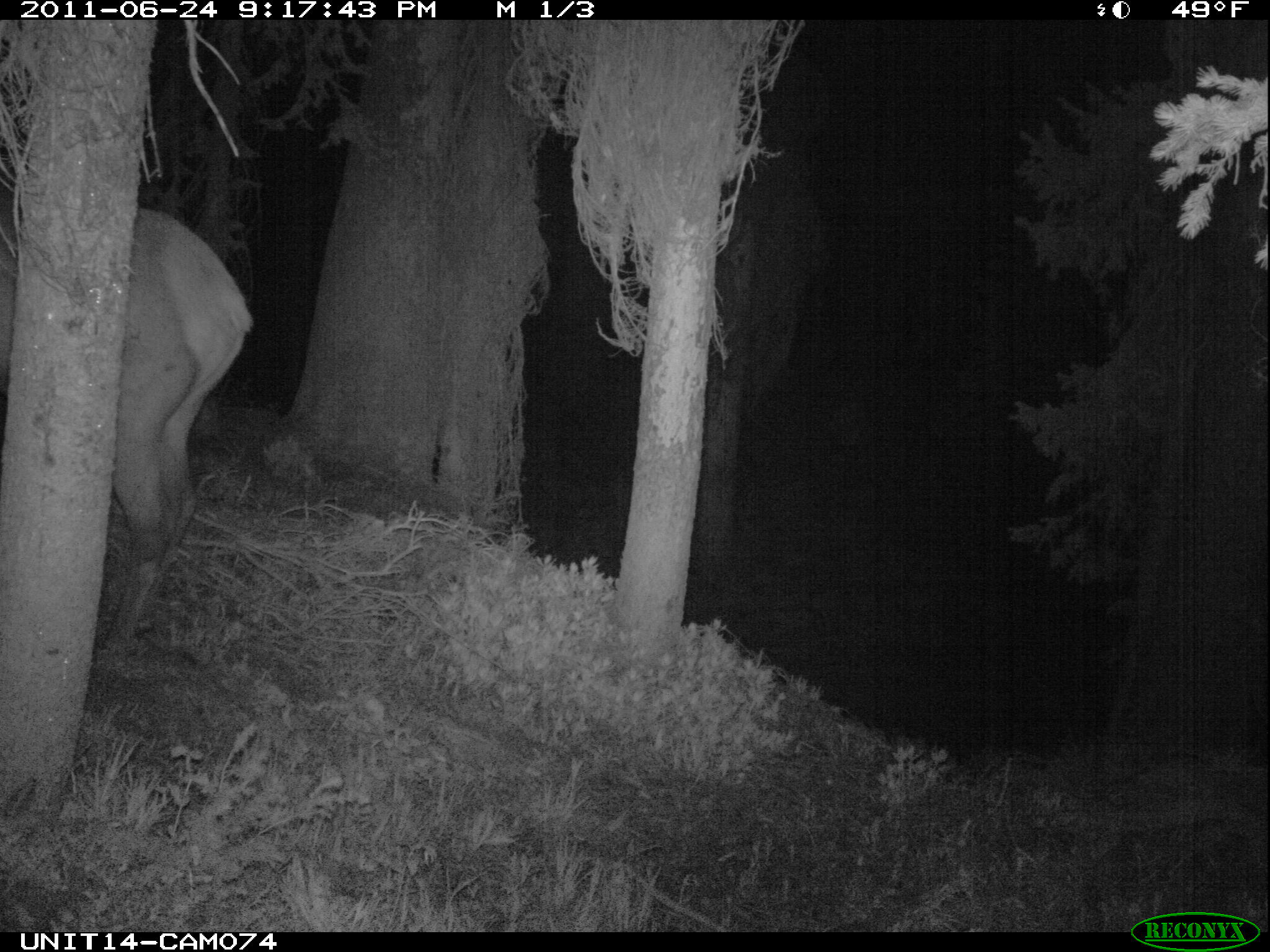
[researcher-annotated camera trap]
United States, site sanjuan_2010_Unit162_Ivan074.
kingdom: Animalia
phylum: Chordata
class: Mammalia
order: Artiodactyla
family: Cervidae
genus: Cervus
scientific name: Cervus elaphus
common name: red deer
Cervus elaphus (red deer).